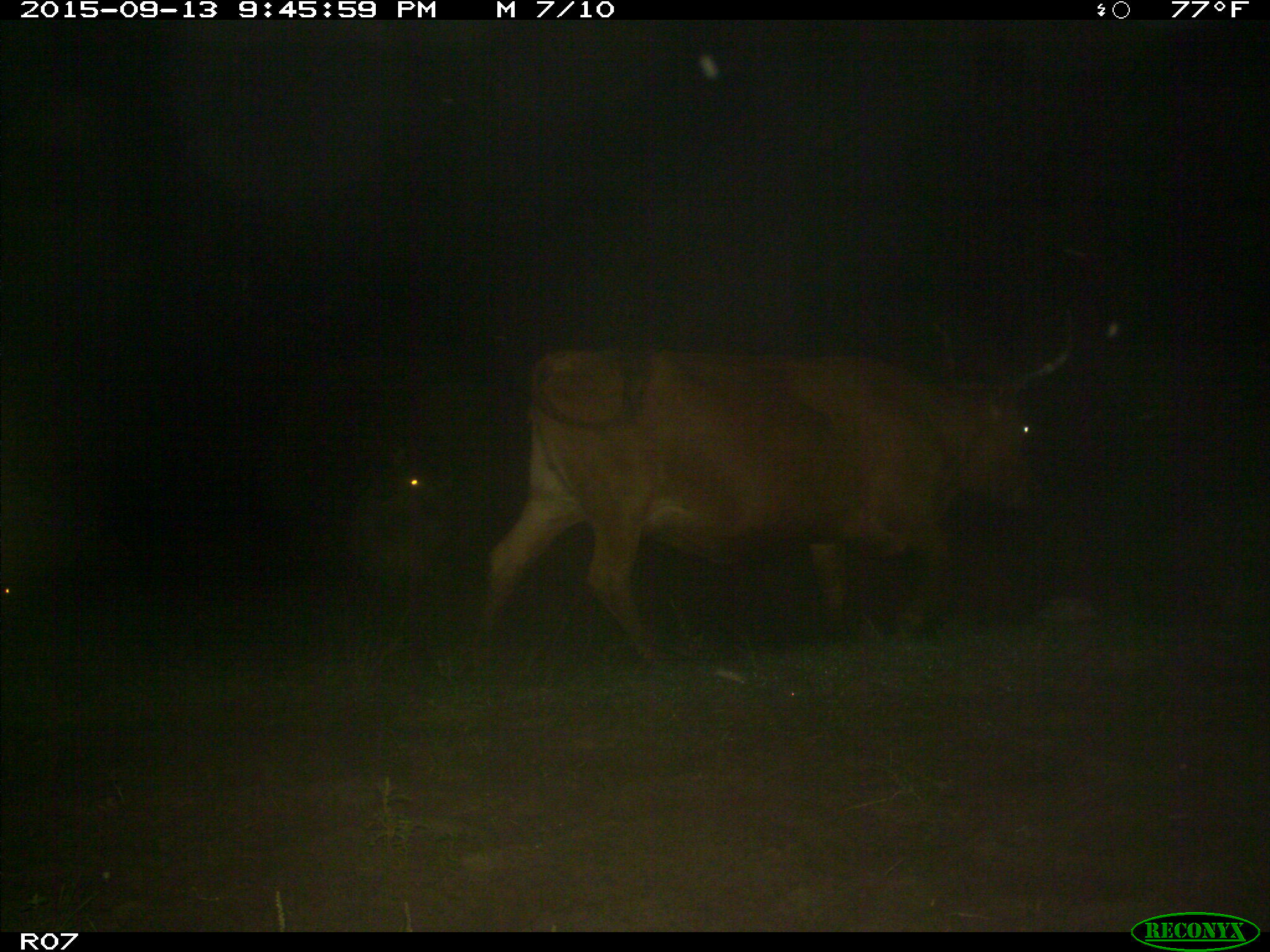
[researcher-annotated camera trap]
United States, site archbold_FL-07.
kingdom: Animalia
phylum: Chordata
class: Mammalia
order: Artiodactyla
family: Bovidae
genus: Bos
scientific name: Bos taurus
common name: domestic cow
Bos taurus (domestic cow).